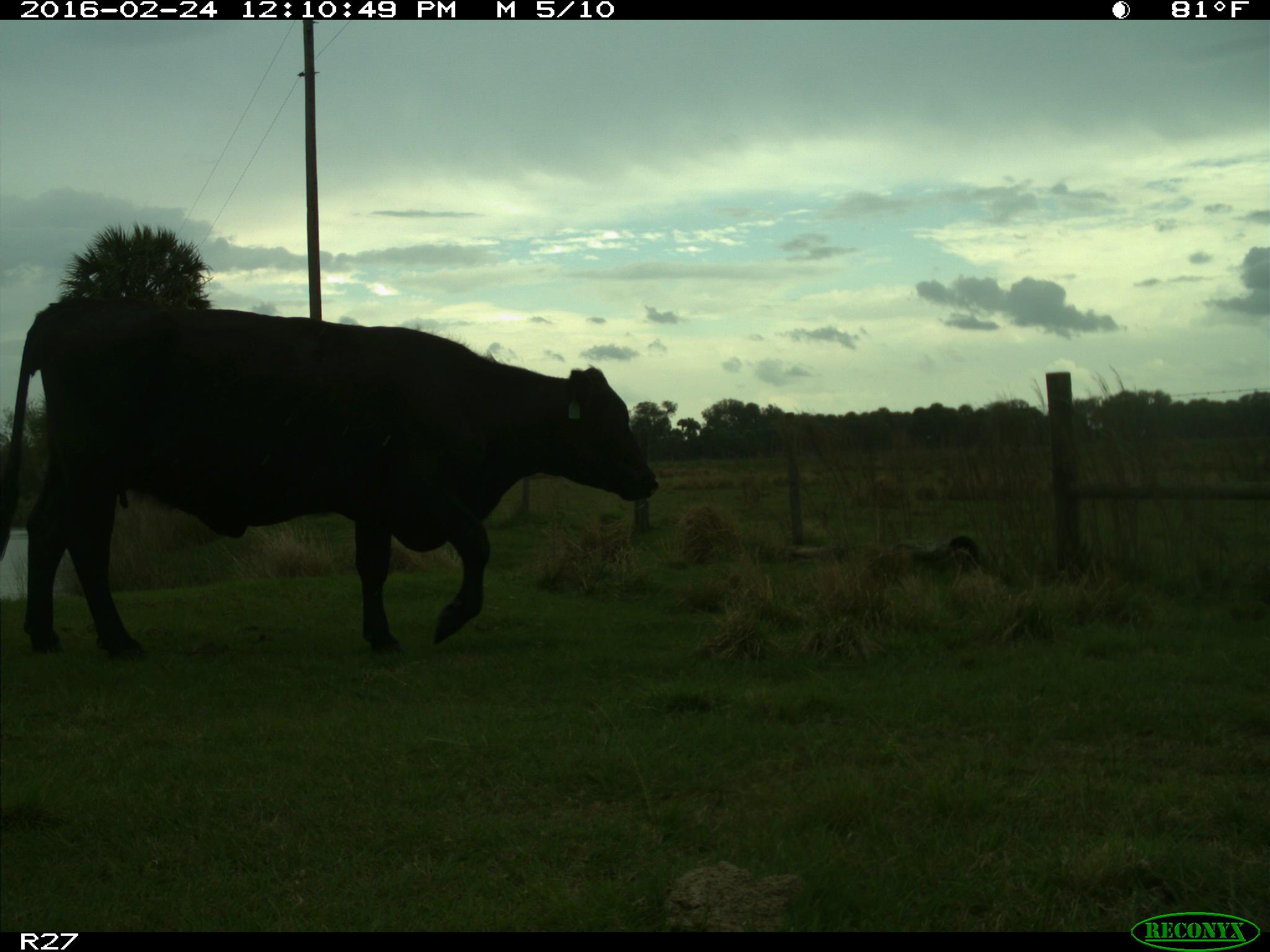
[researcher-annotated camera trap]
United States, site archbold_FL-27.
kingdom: Animalia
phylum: Chordata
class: Mammalia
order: Artiodactyla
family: Bovidae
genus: Bos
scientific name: Bos taurus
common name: domestic cow